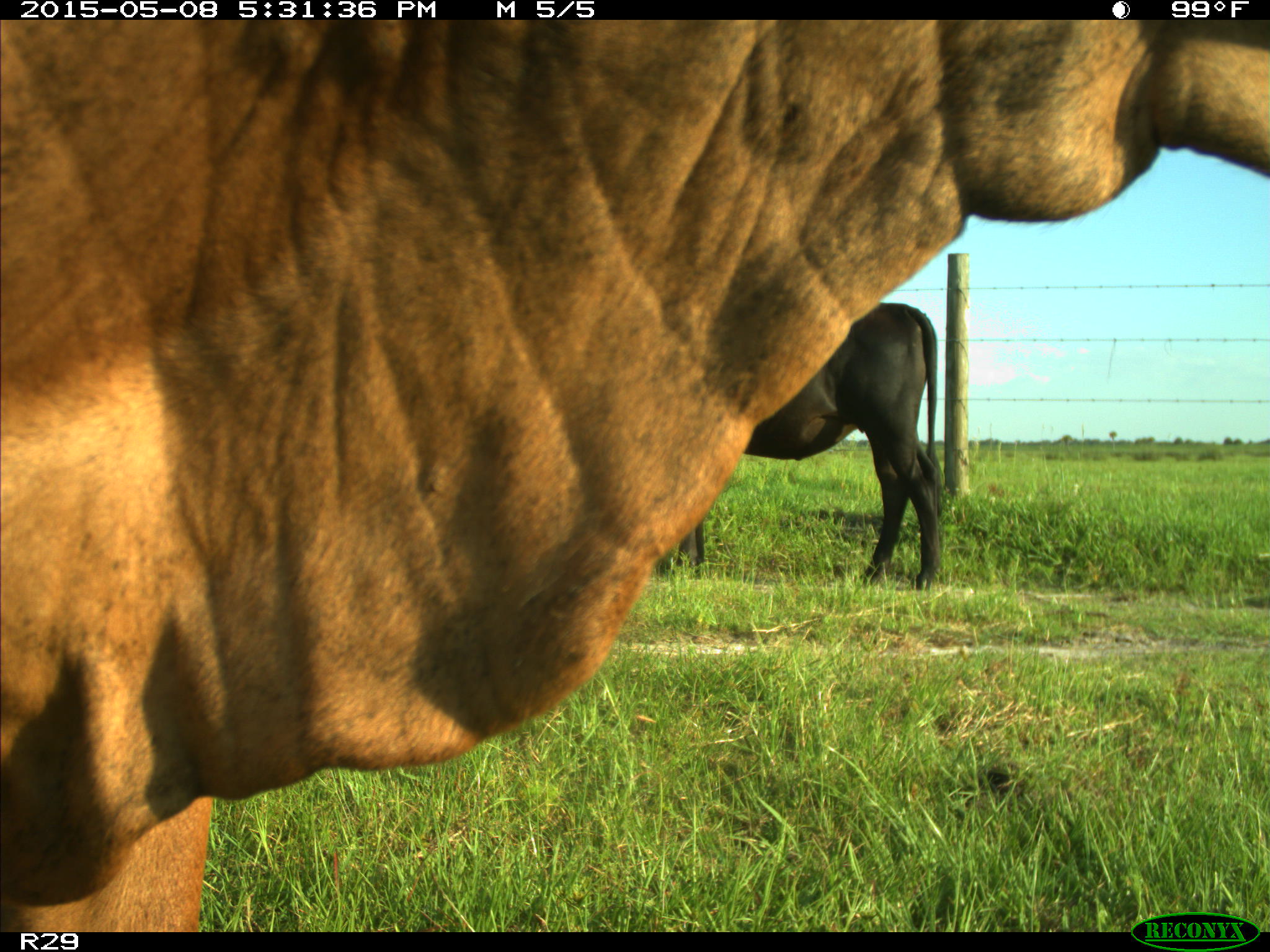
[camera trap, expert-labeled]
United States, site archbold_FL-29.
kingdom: Animalia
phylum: Chordata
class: Mammalia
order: Artiodactyla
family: Bovidae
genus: Bos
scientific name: Bos taurus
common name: domestic cow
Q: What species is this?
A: Bos taurus (domestic cow).